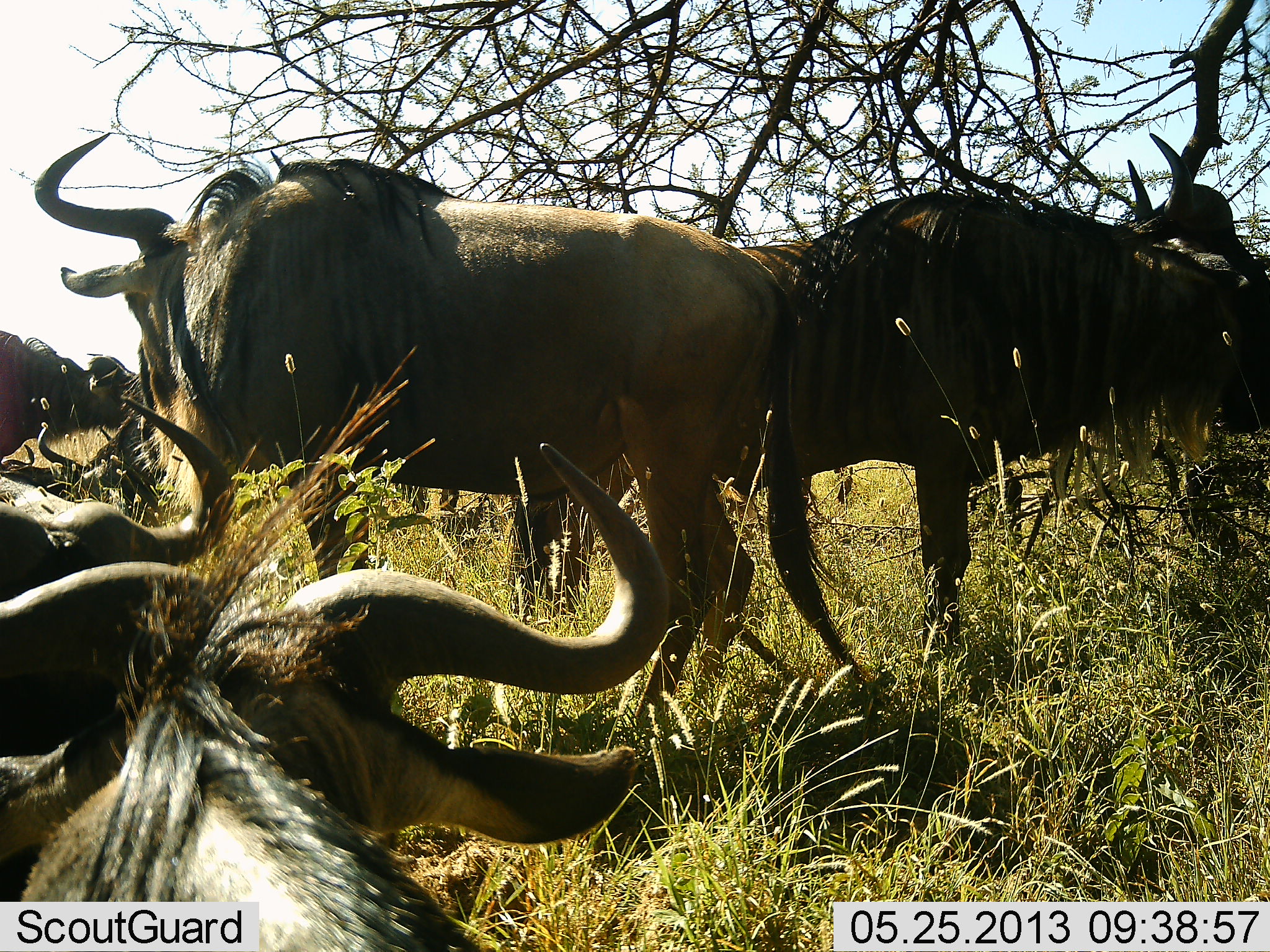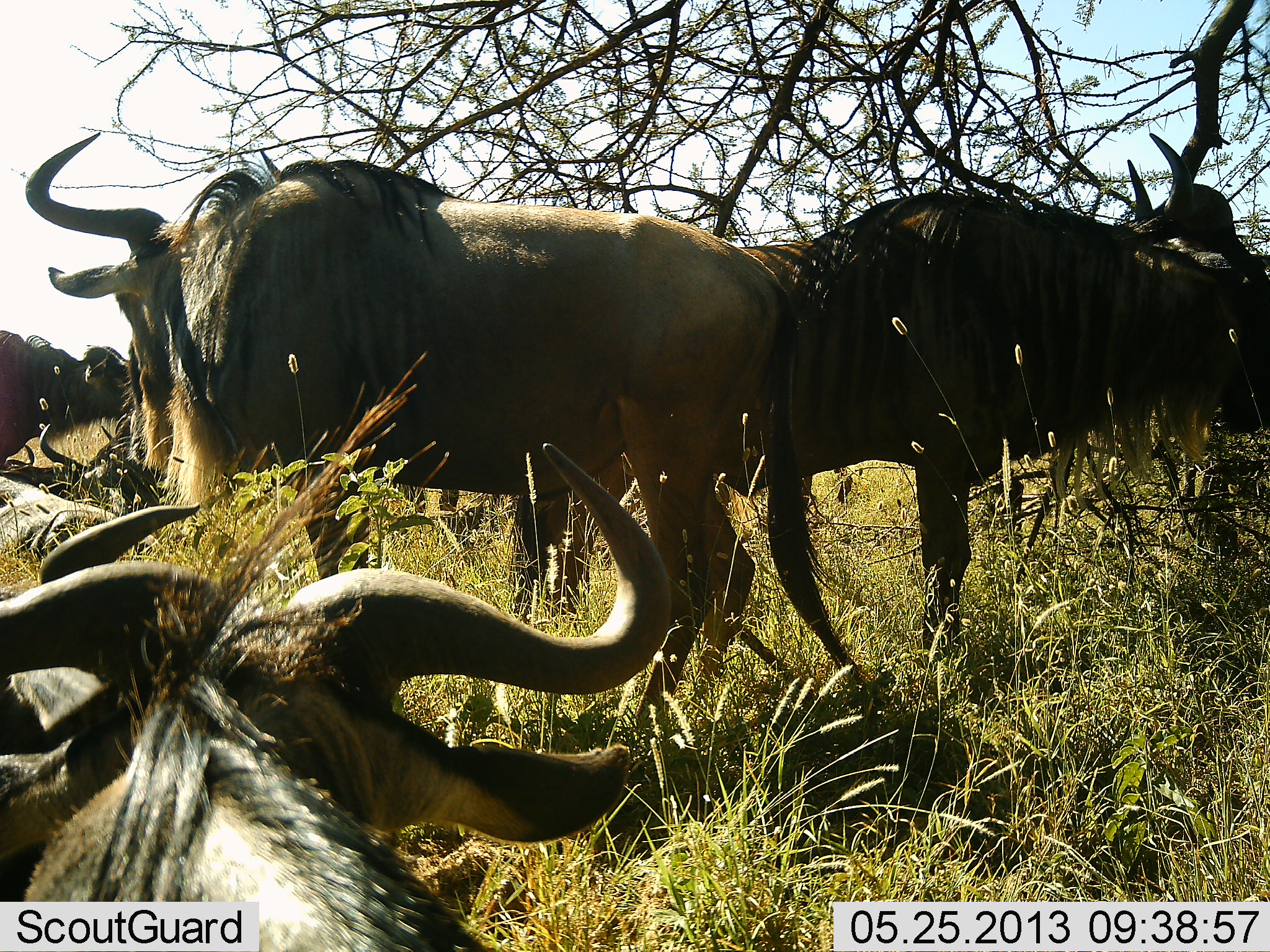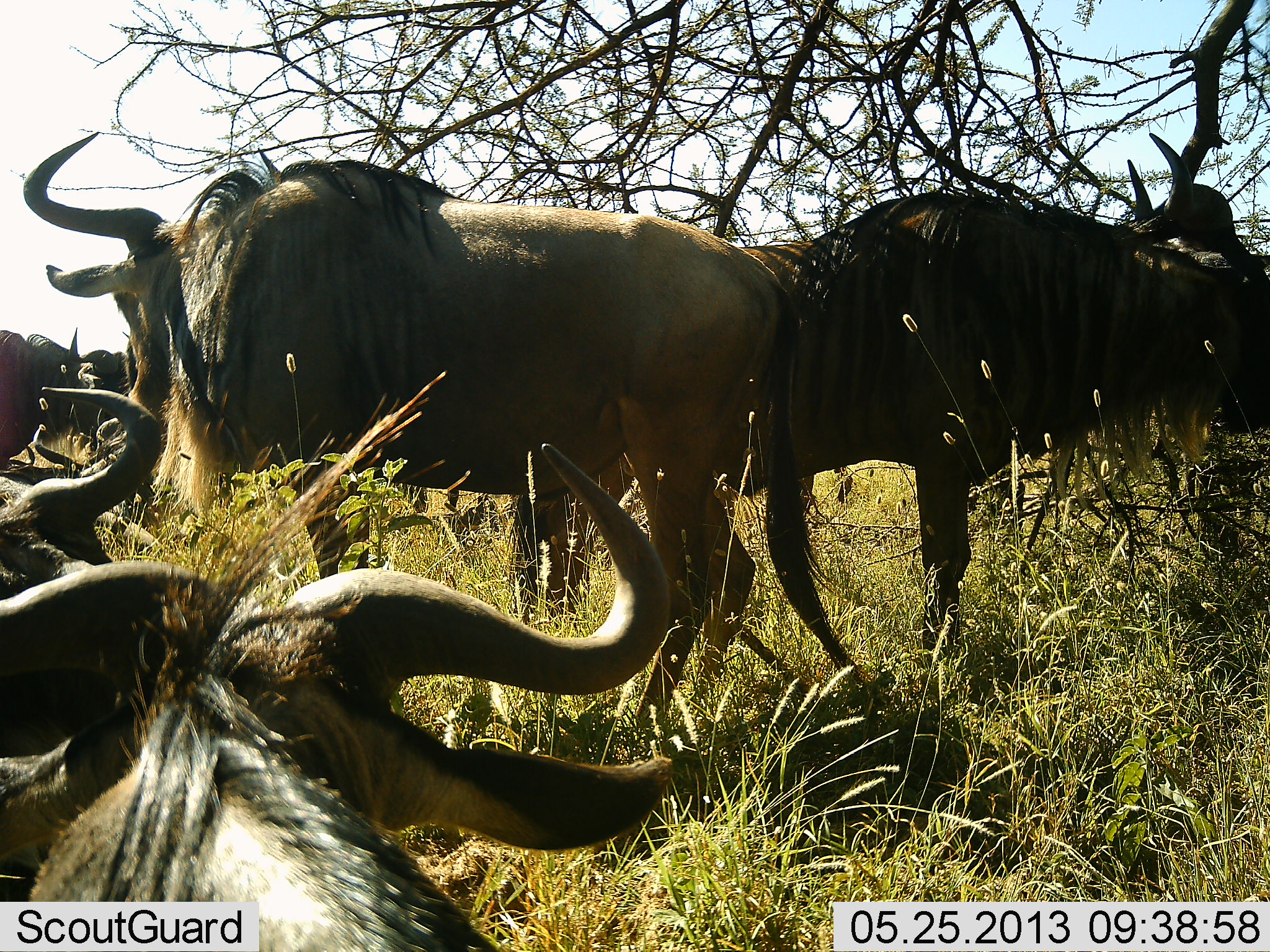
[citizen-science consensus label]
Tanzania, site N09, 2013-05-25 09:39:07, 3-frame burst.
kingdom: Animalia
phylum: Chordata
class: Mammalia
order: Artiodactyla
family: Bovidae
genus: Connochaetes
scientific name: Connochaetes taurinus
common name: blue wildebeest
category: wildebeest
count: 7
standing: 100%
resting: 90%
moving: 0%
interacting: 0%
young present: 0%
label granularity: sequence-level